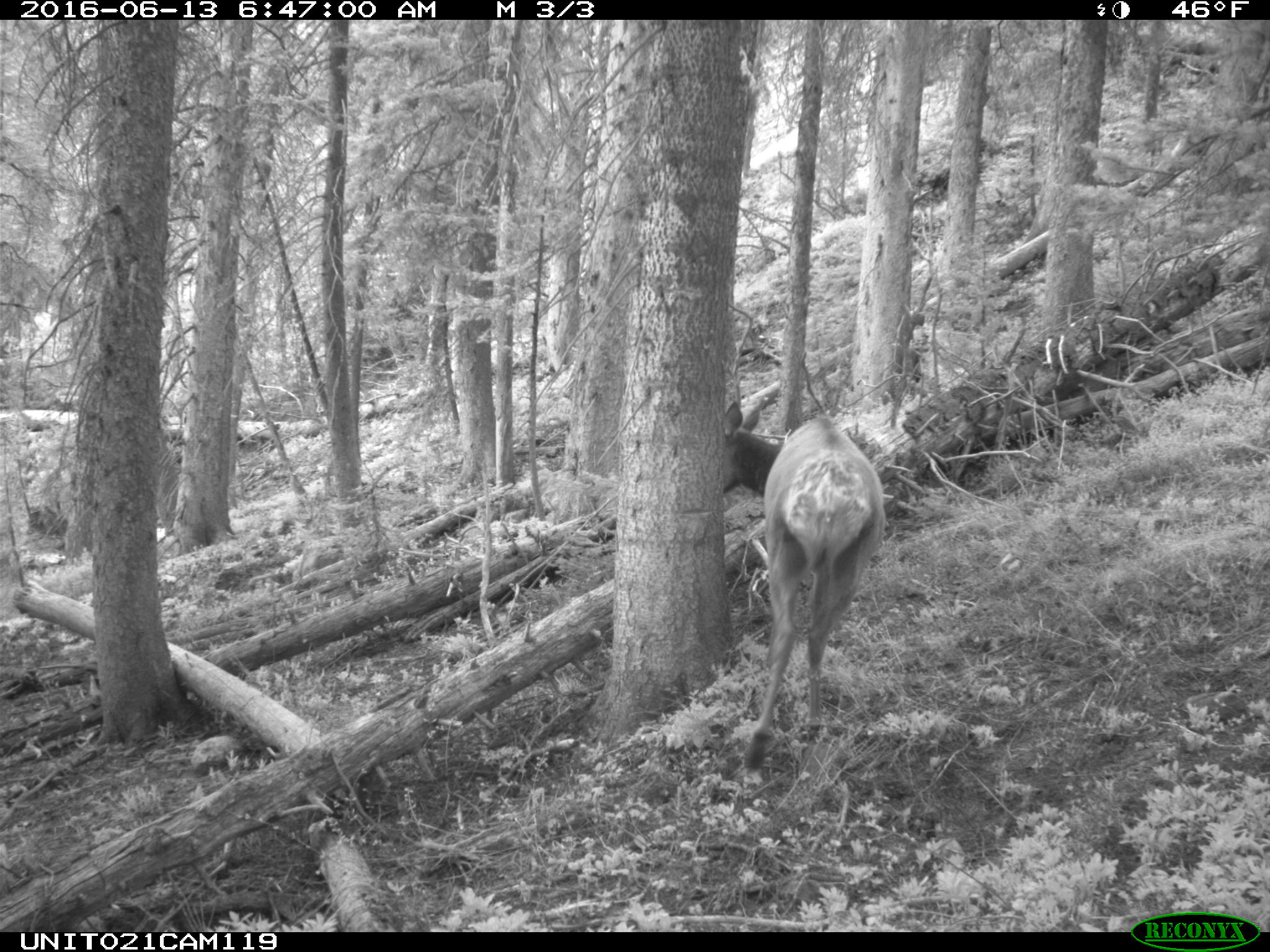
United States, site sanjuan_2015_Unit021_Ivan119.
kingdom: Animalia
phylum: Chordata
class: Mammalia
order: Artiodactyla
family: Cervidae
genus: Cervus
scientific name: Cervus elaphus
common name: red deer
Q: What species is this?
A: Cervus elaphus (red deer).